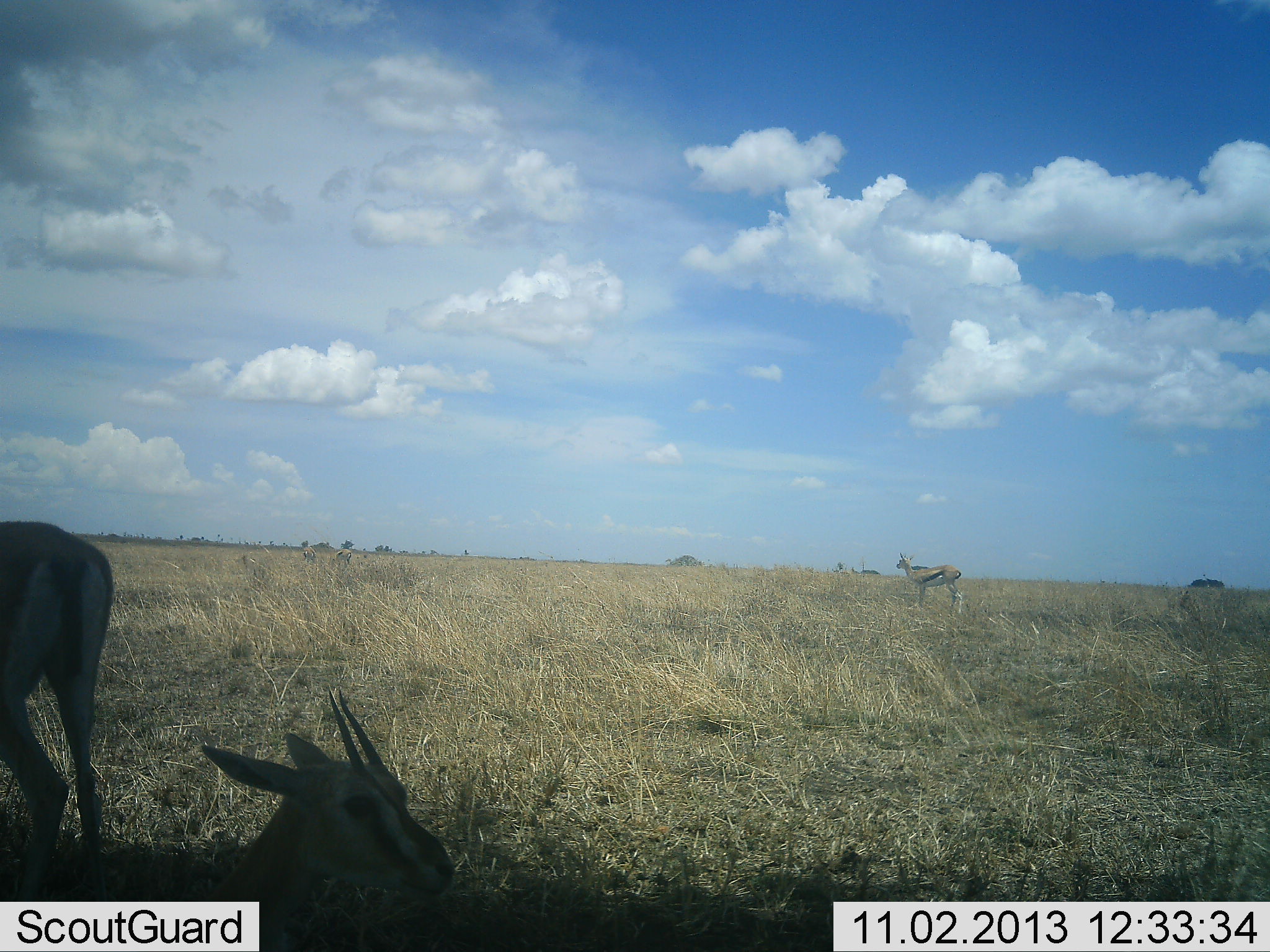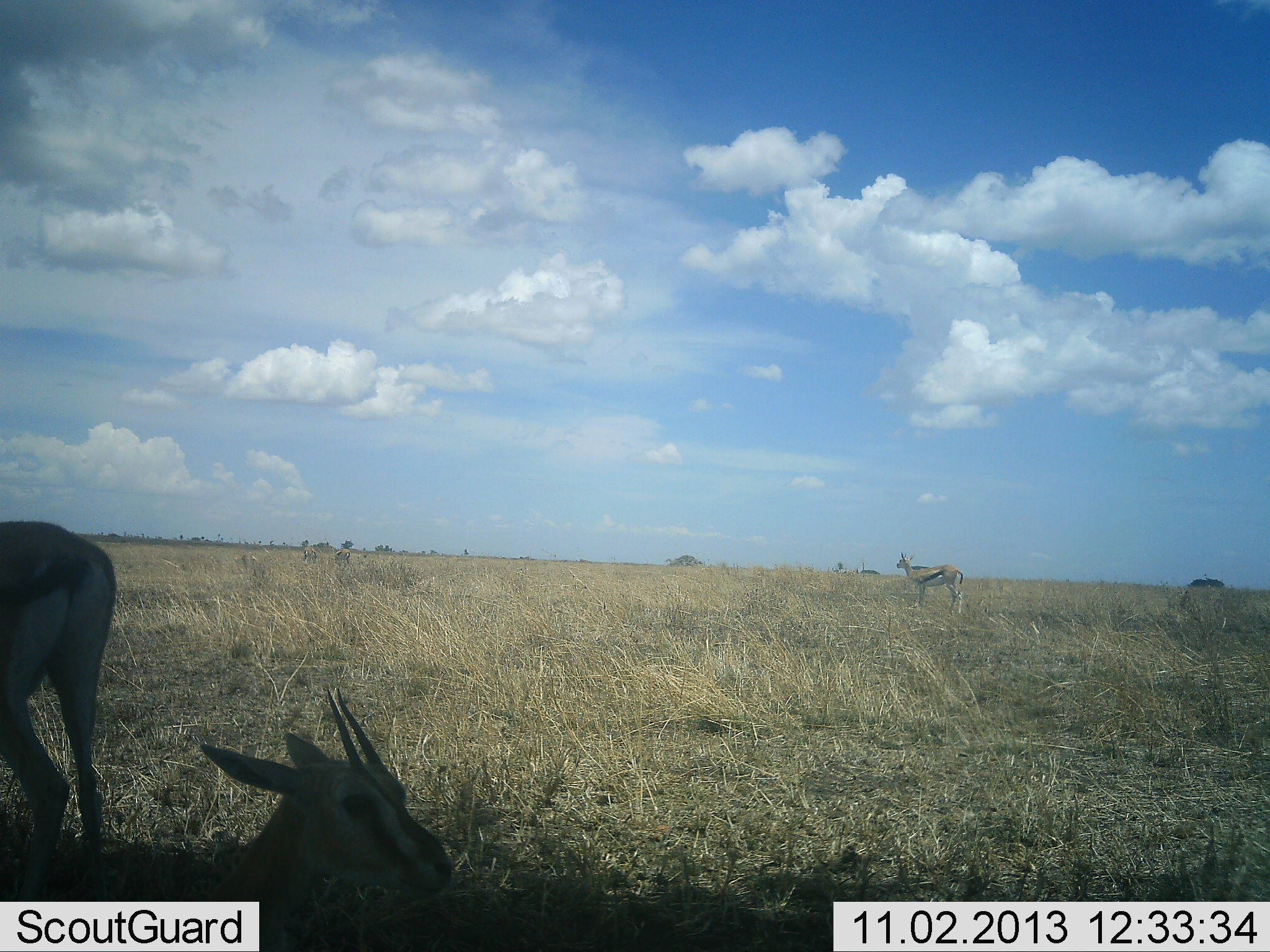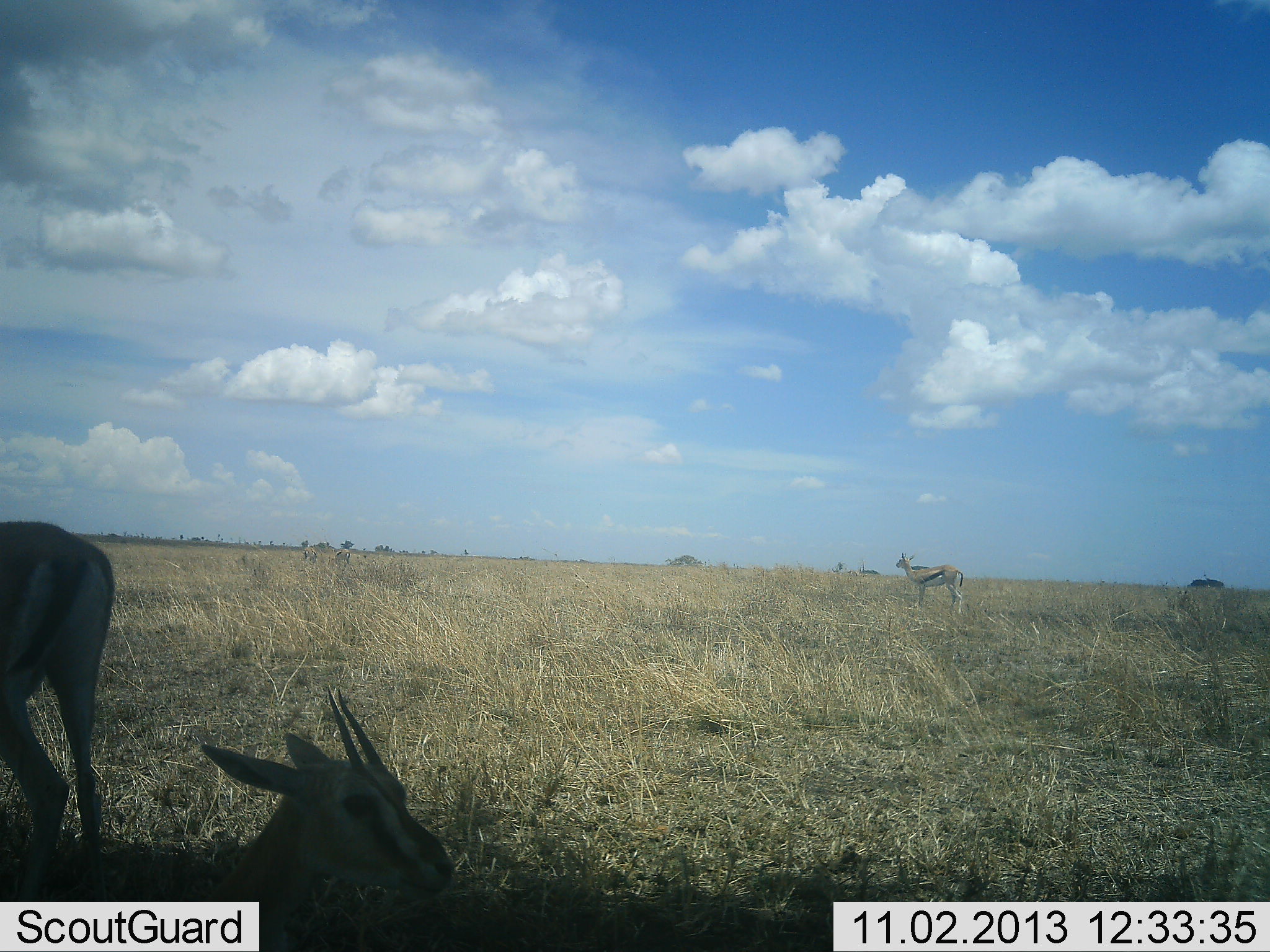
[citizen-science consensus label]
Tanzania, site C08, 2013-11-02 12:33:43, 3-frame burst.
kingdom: Animalia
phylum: Chordata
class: Mammalia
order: Artiodactyla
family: Bovidae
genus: Eudorcas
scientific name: Eudorcas thomsonii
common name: thomson's gazelle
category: gazellethomsons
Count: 4.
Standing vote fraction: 90%.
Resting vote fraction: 80%.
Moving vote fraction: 0%.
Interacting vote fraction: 0%.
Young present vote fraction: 0%.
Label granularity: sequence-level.